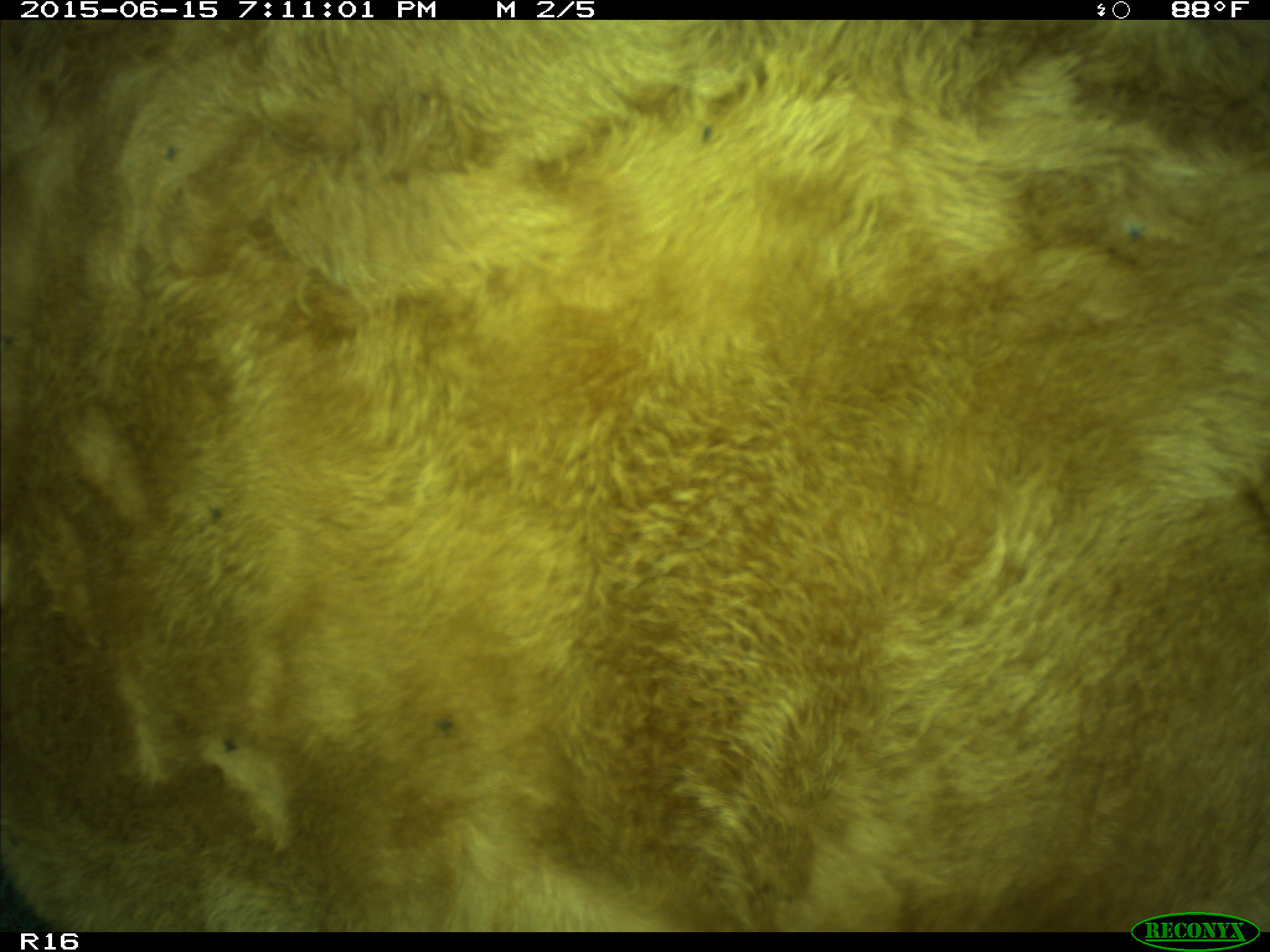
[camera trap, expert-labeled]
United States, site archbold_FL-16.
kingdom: Animalia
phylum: Chordata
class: Mammalia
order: Artiodactyla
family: Bovidae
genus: Bos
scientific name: Bos taurus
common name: domestic cow